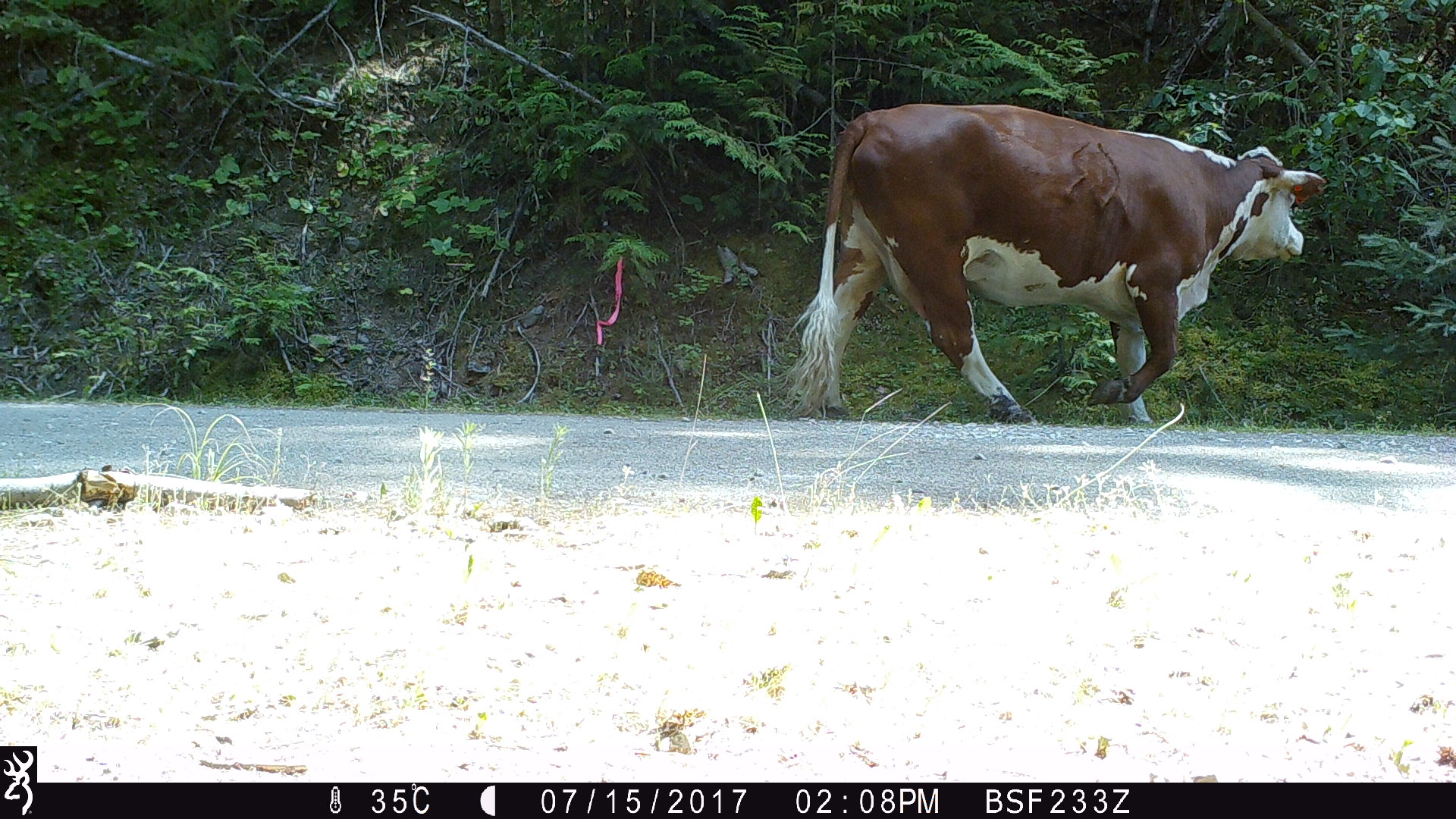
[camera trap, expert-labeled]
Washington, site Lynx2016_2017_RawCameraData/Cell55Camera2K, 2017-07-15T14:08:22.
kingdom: Animalia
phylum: Chordata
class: Mammalia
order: Artiodactyla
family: Bovidae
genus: Bos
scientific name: Bos taurus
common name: domestic cattle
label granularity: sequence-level